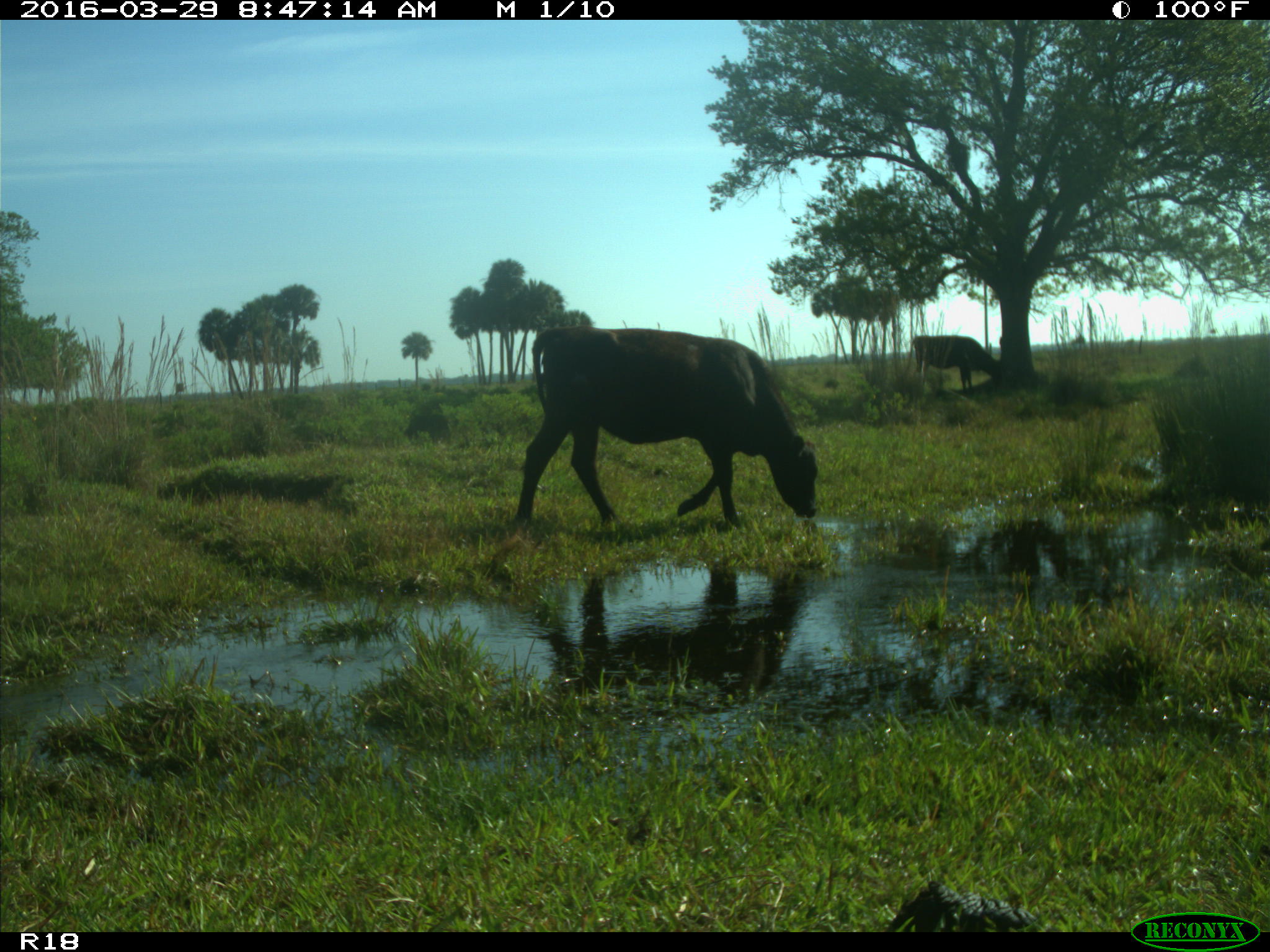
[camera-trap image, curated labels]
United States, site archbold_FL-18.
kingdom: Animalia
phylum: Chordata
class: Mammalia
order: Artiodactyla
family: Bovidae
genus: Bos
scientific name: Bos taurus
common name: domestic cow